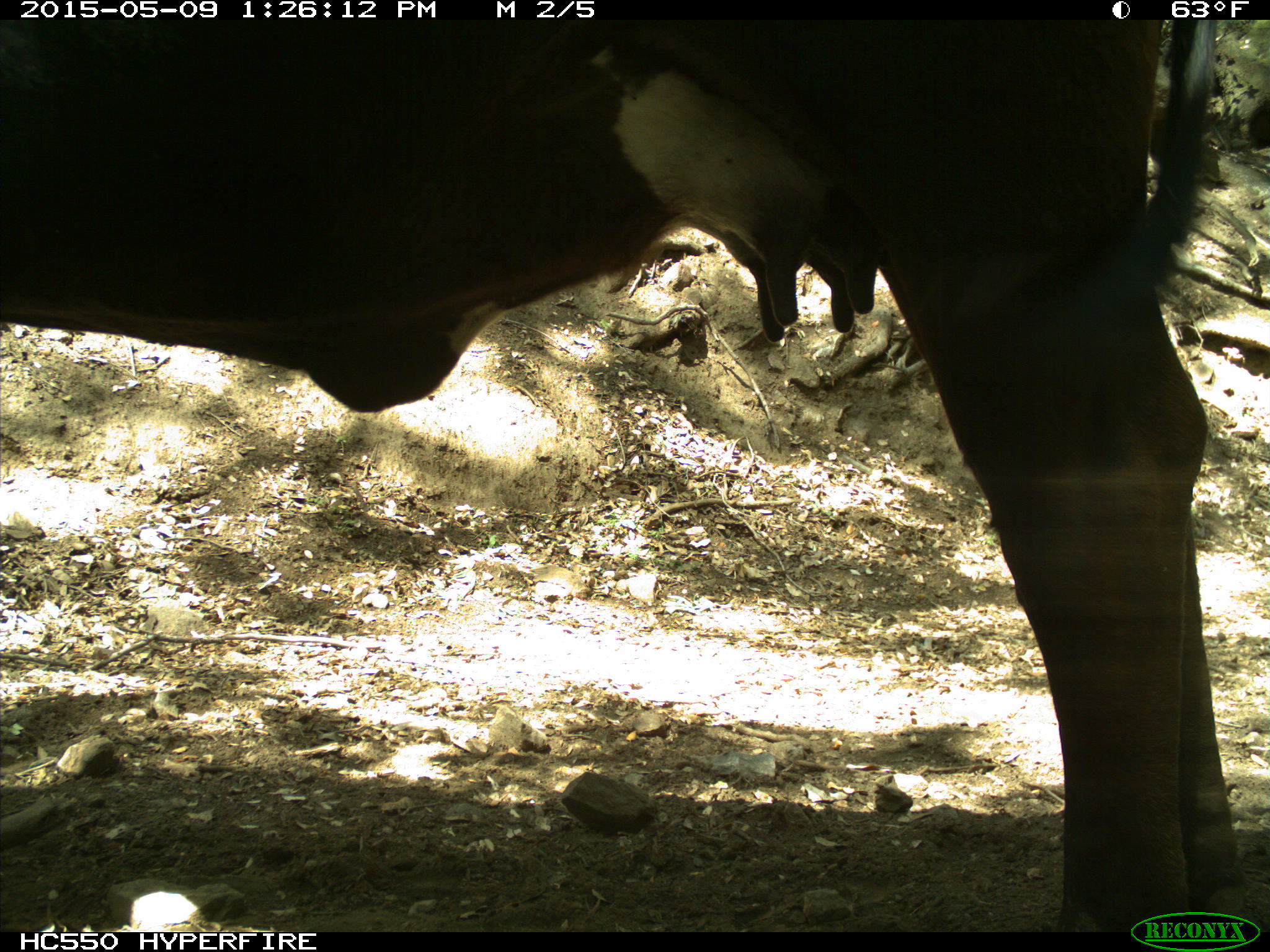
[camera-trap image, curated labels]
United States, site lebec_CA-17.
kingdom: Animalia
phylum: Chordata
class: Mammalia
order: Artiodactyla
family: Bovidae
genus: Bos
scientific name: Bos taurus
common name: domestic cow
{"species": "Bos taurus (domestic cow)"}